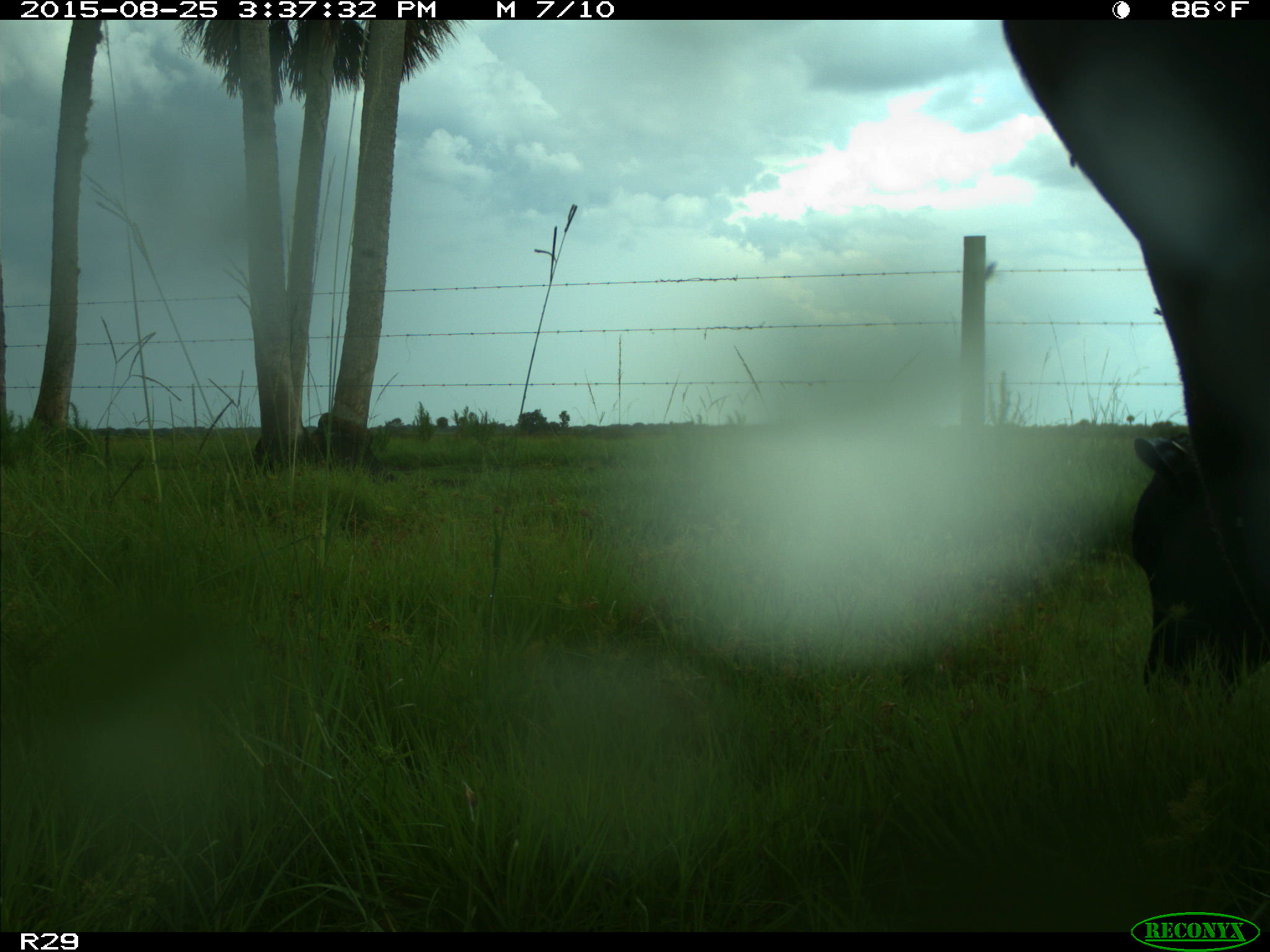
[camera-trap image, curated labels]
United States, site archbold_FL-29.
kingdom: Animalia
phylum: Chordata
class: Mammalia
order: Artiodactyla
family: Bovidae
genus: Bos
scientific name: Bos taurus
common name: domestic cow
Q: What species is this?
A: Bos taurus (domestic cow).